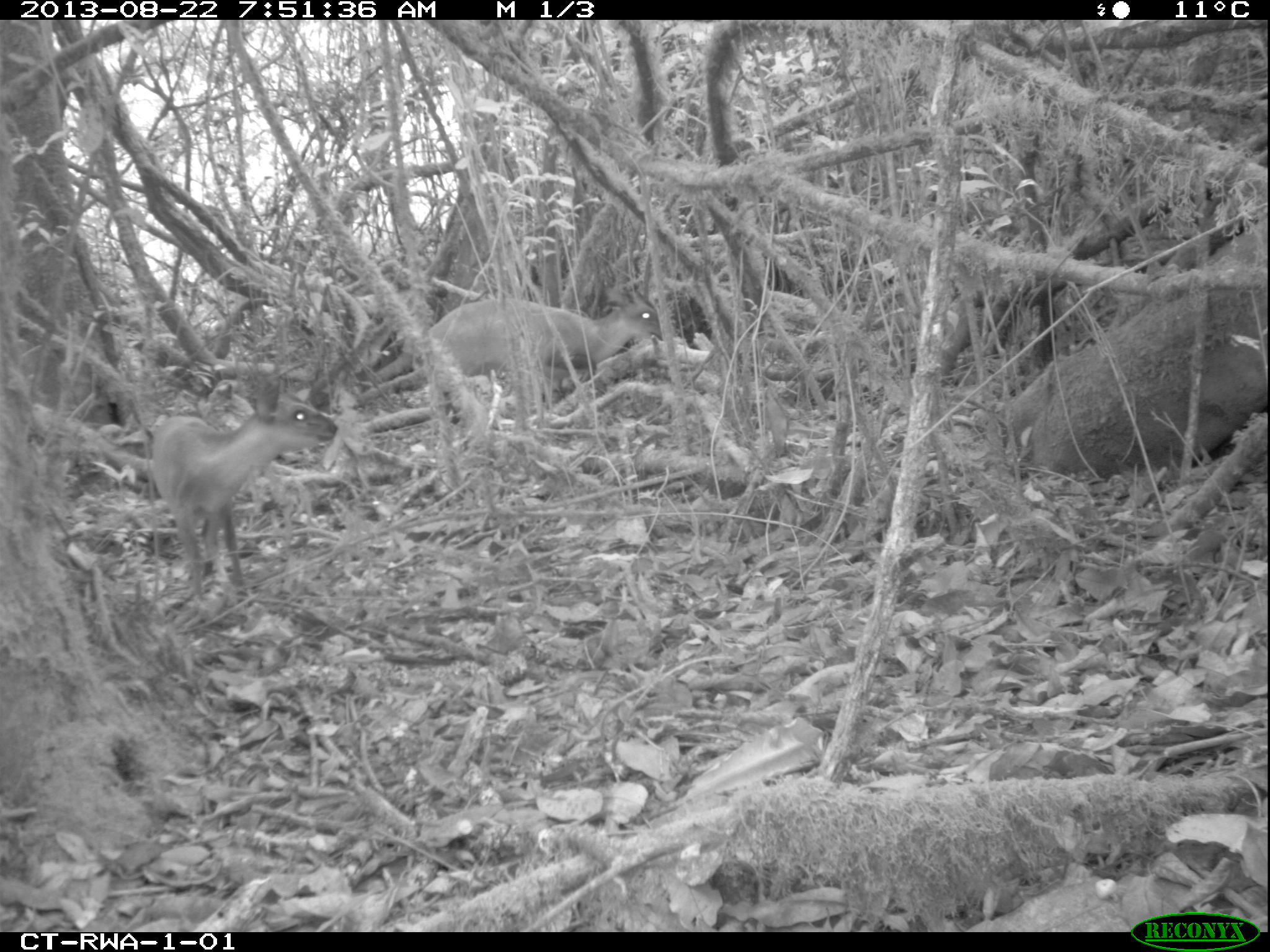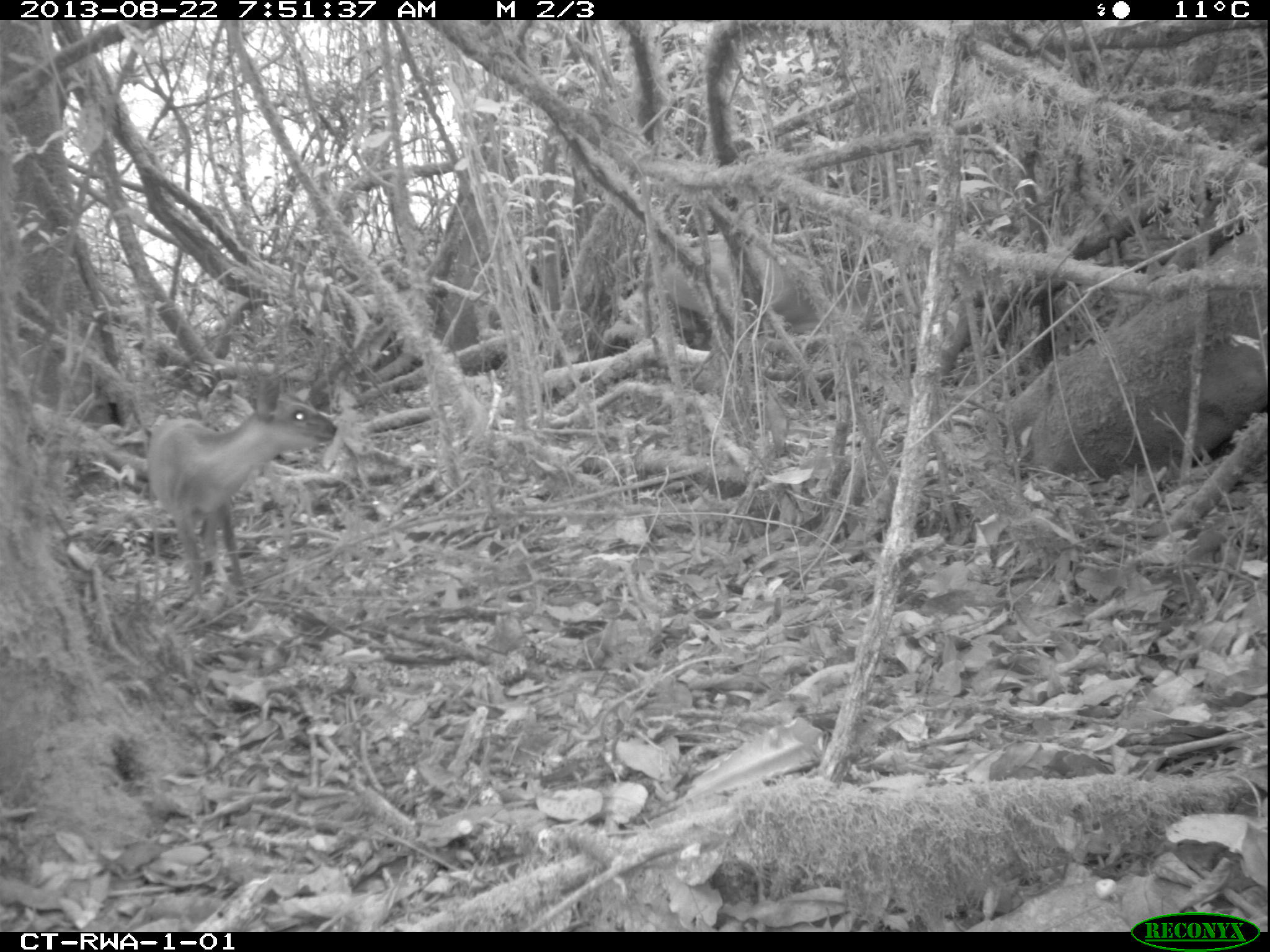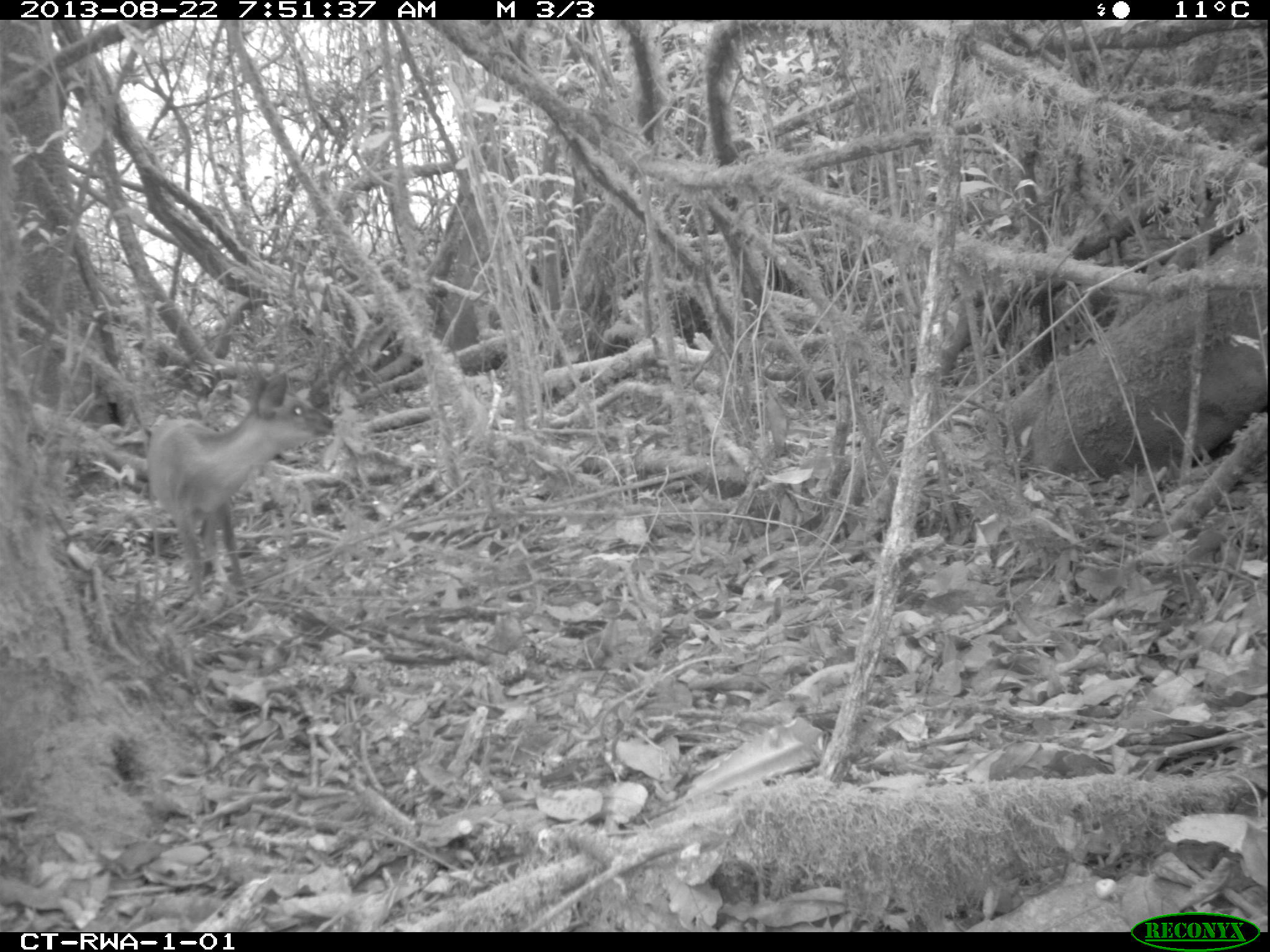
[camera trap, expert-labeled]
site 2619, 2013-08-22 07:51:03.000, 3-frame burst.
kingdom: Animalia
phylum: Chordata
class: Mammalia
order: Artiodactyla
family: Bovidae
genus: Cephalophus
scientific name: Cephalophus nigrifrons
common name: black-fronted duiker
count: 2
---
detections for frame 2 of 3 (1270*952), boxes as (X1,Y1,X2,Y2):
cephalophus nigrifrons: (143,379,338,603); (658,234,876,410)